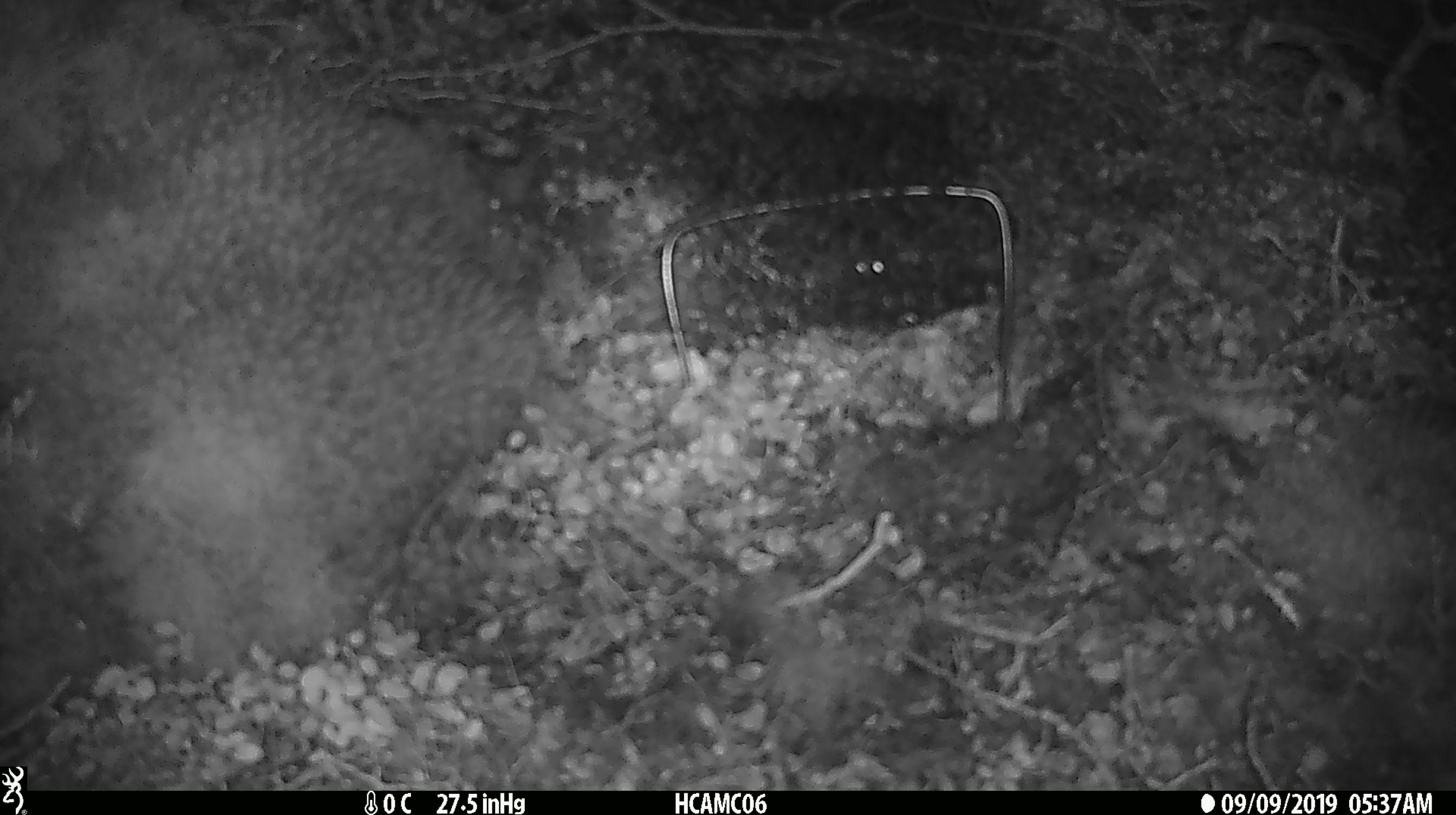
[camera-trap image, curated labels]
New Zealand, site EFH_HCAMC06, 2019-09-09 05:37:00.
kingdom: Animalia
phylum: Chordata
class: Mammalia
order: Rodentia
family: Muridae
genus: Mus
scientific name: Mus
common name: mouse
Mouse (Mus).